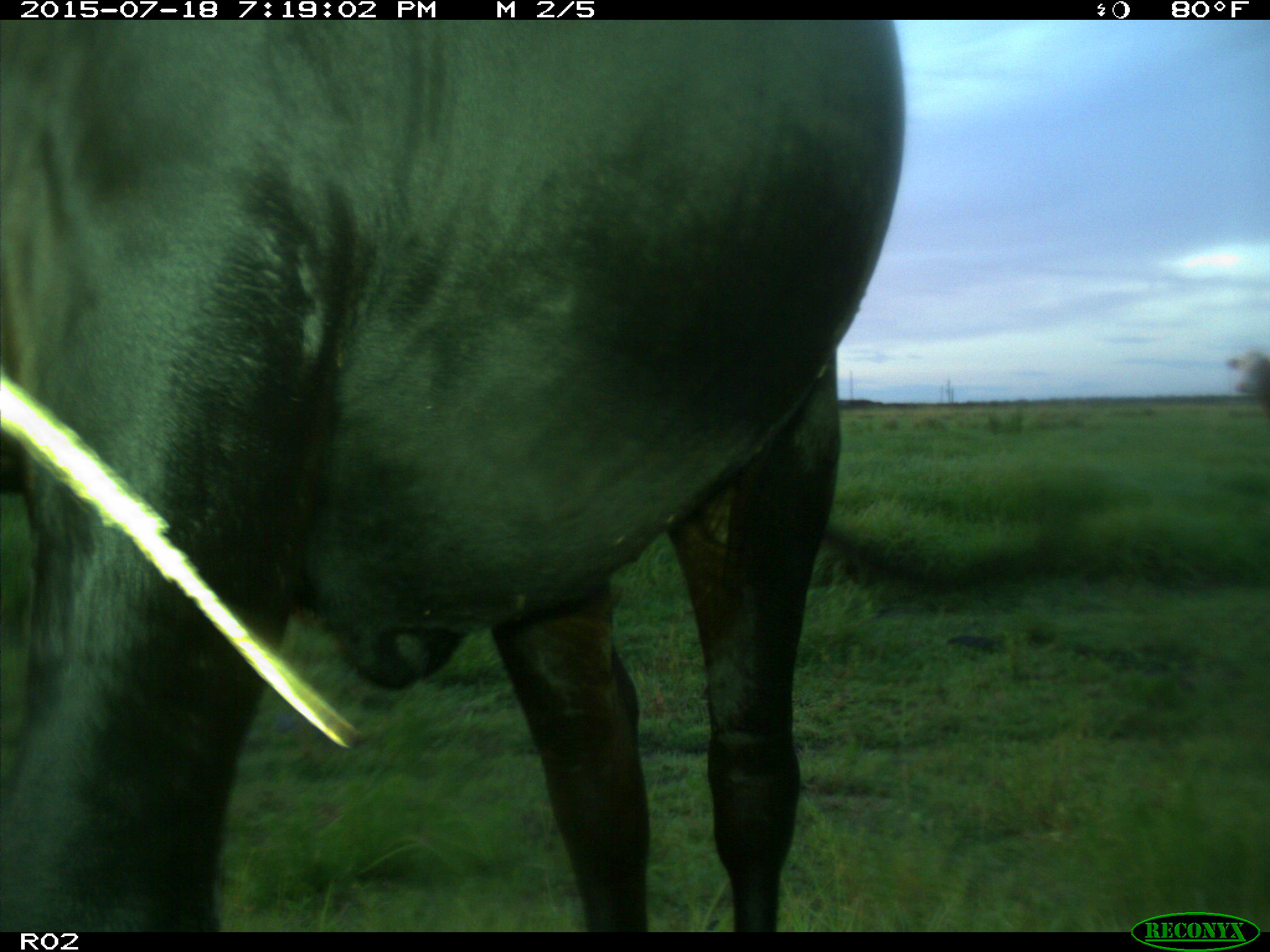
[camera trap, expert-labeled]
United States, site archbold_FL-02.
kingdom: Animalia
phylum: Chordata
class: Mammalia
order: Artiodactyla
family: Bovidae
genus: Bos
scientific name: Bos taurus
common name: domestic cow